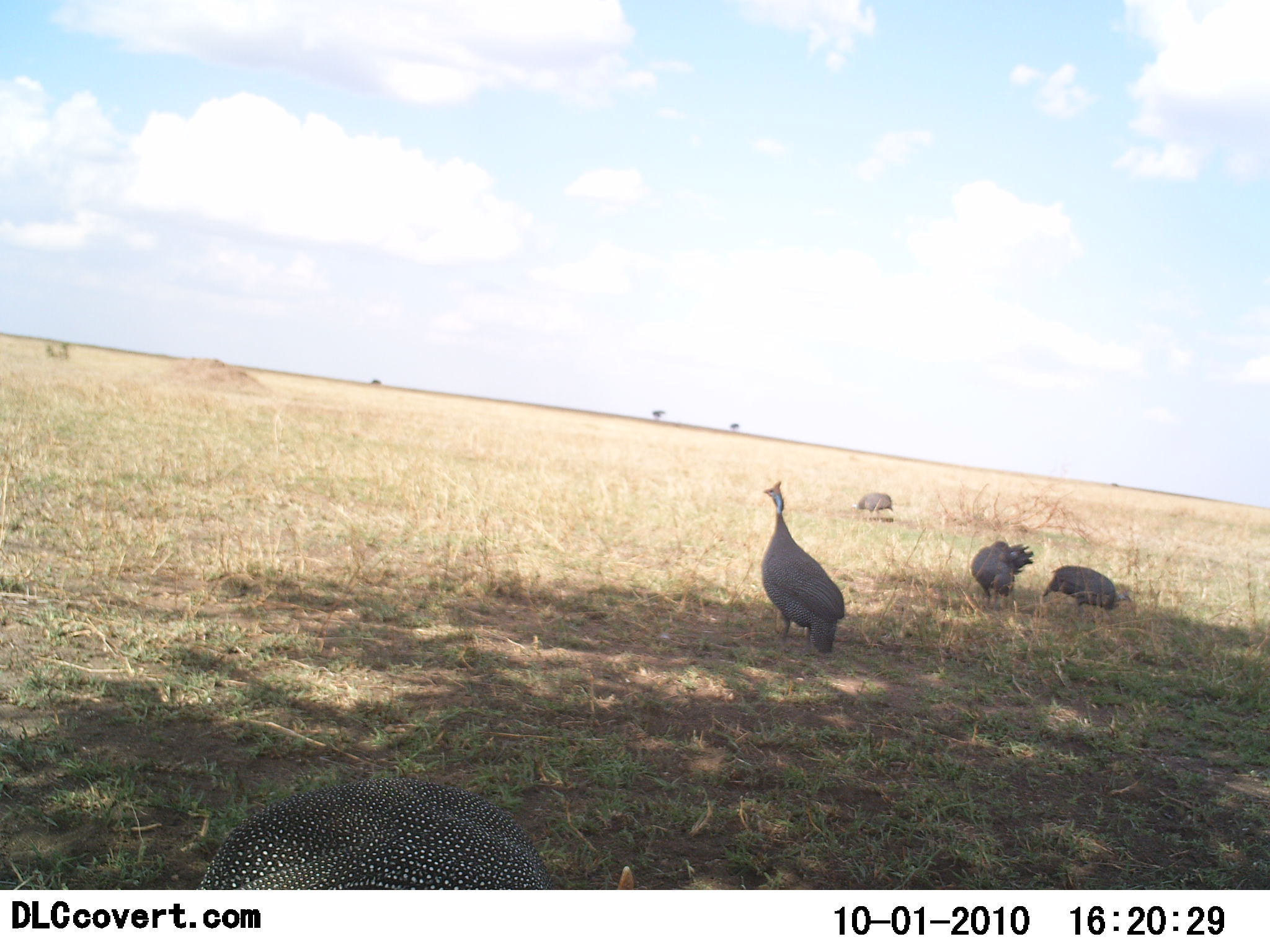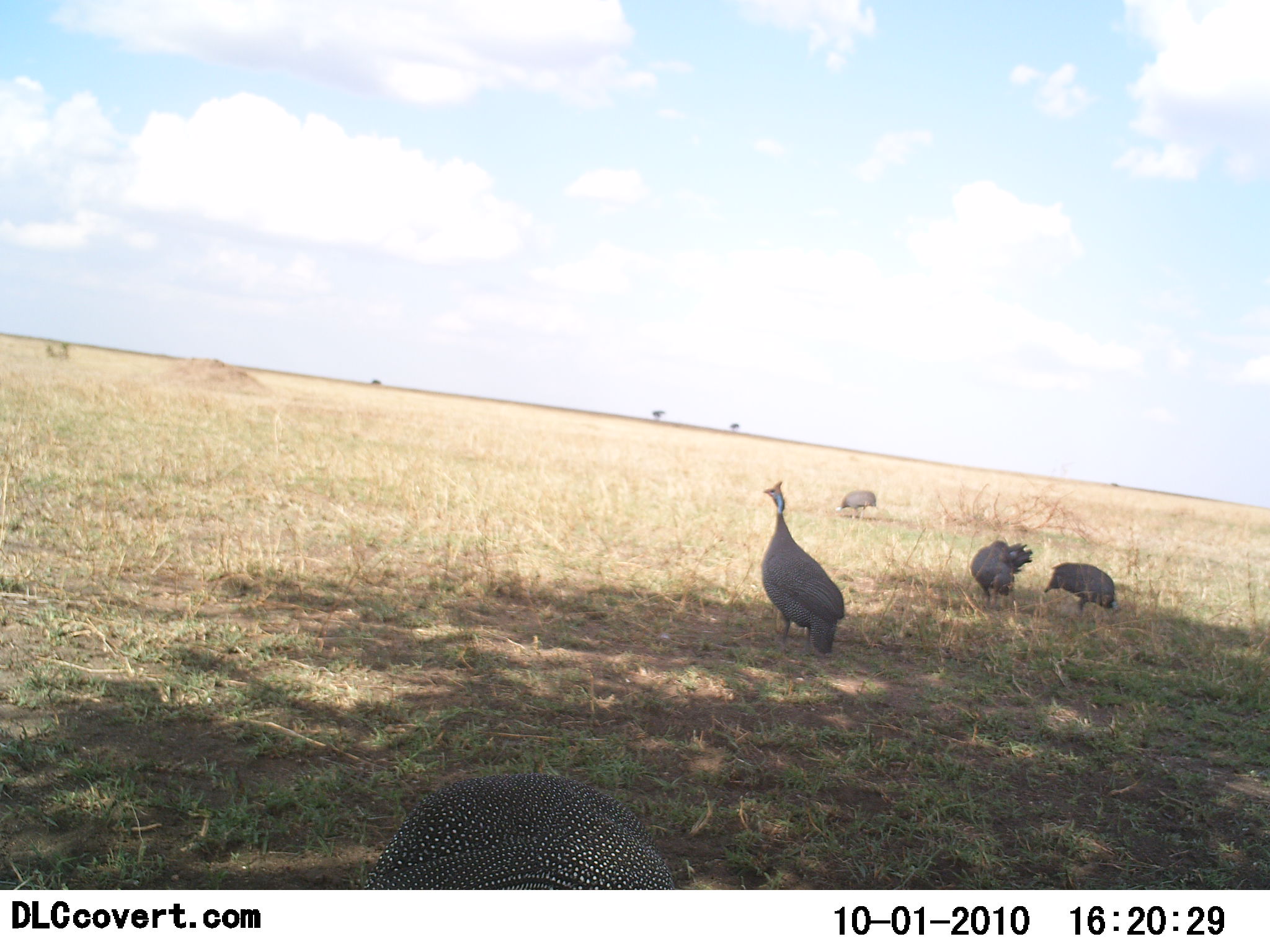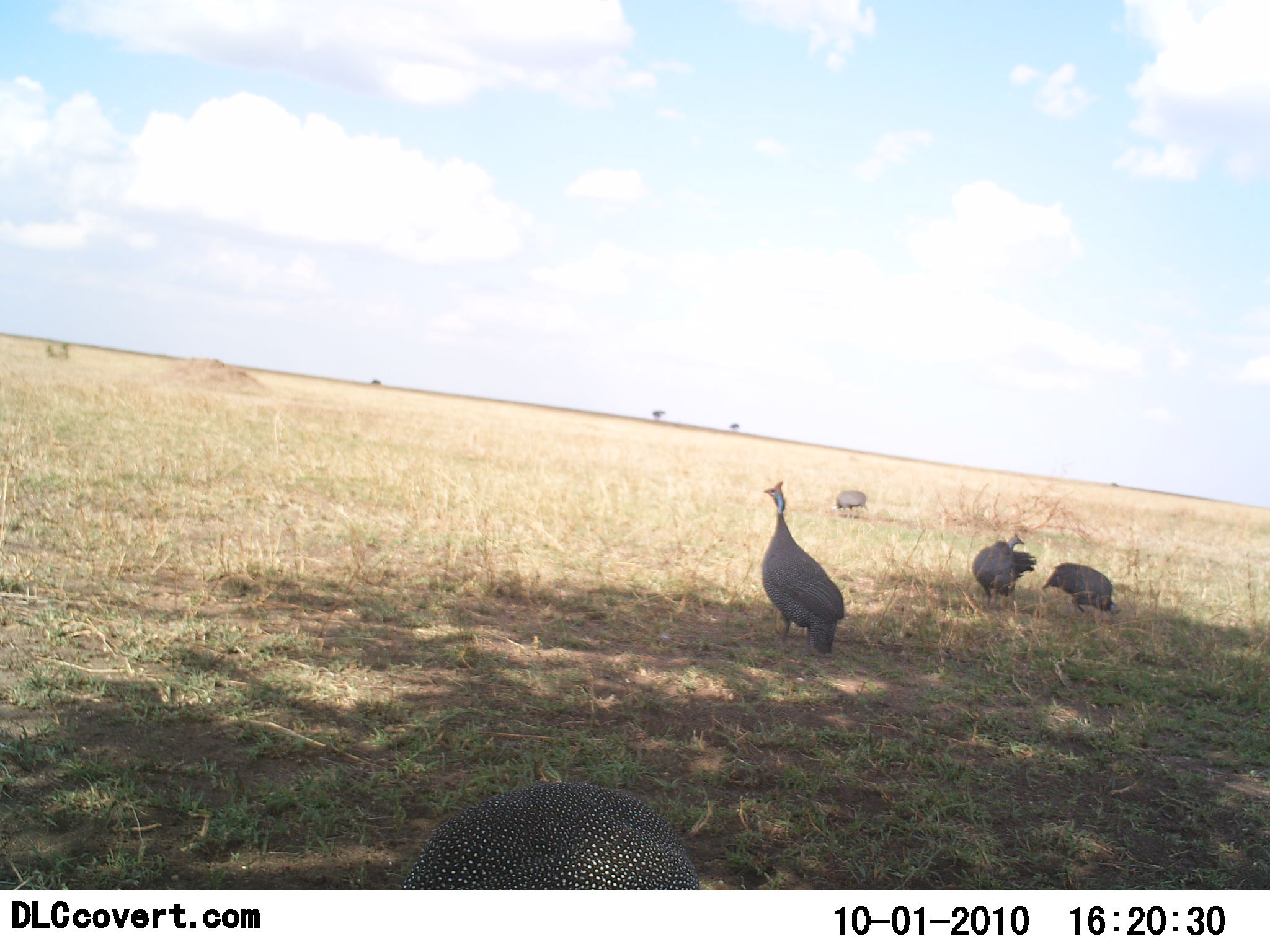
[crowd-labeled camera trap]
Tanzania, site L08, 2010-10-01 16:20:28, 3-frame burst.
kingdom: Animalia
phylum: Chordata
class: Aves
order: Galliformes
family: Numididae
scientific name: Numididae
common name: guinea fowl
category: guineafowl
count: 5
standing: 75%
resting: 12%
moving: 38%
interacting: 0%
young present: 0%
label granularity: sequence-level